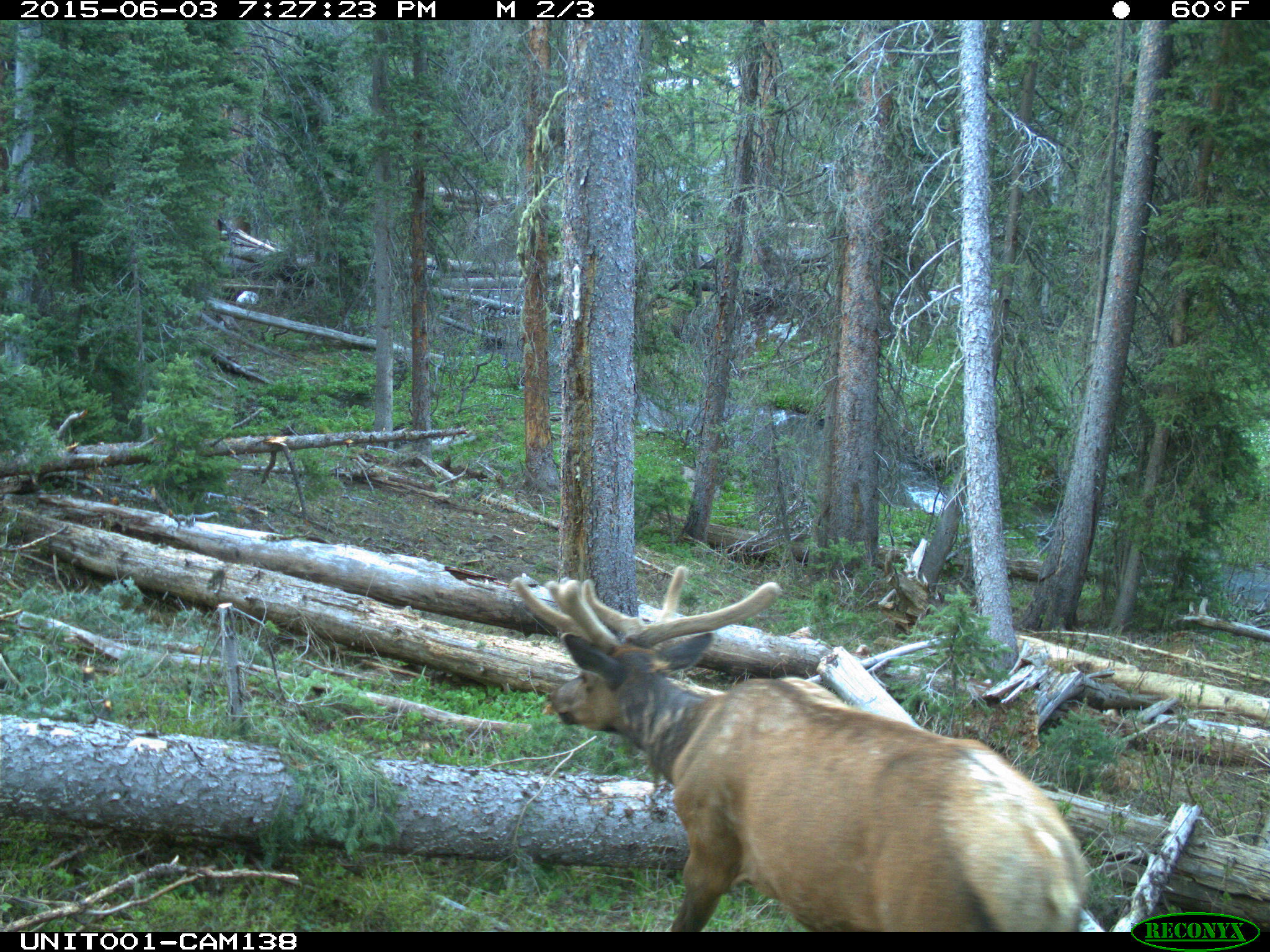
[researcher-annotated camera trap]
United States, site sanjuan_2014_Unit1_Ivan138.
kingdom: Animalia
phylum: Chordata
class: Mammalia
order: Artiodactyla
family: Cervidae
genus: Cervus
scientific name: Cervus elaphus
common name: red deer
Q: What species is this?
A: Cervus elaphus (red deer).